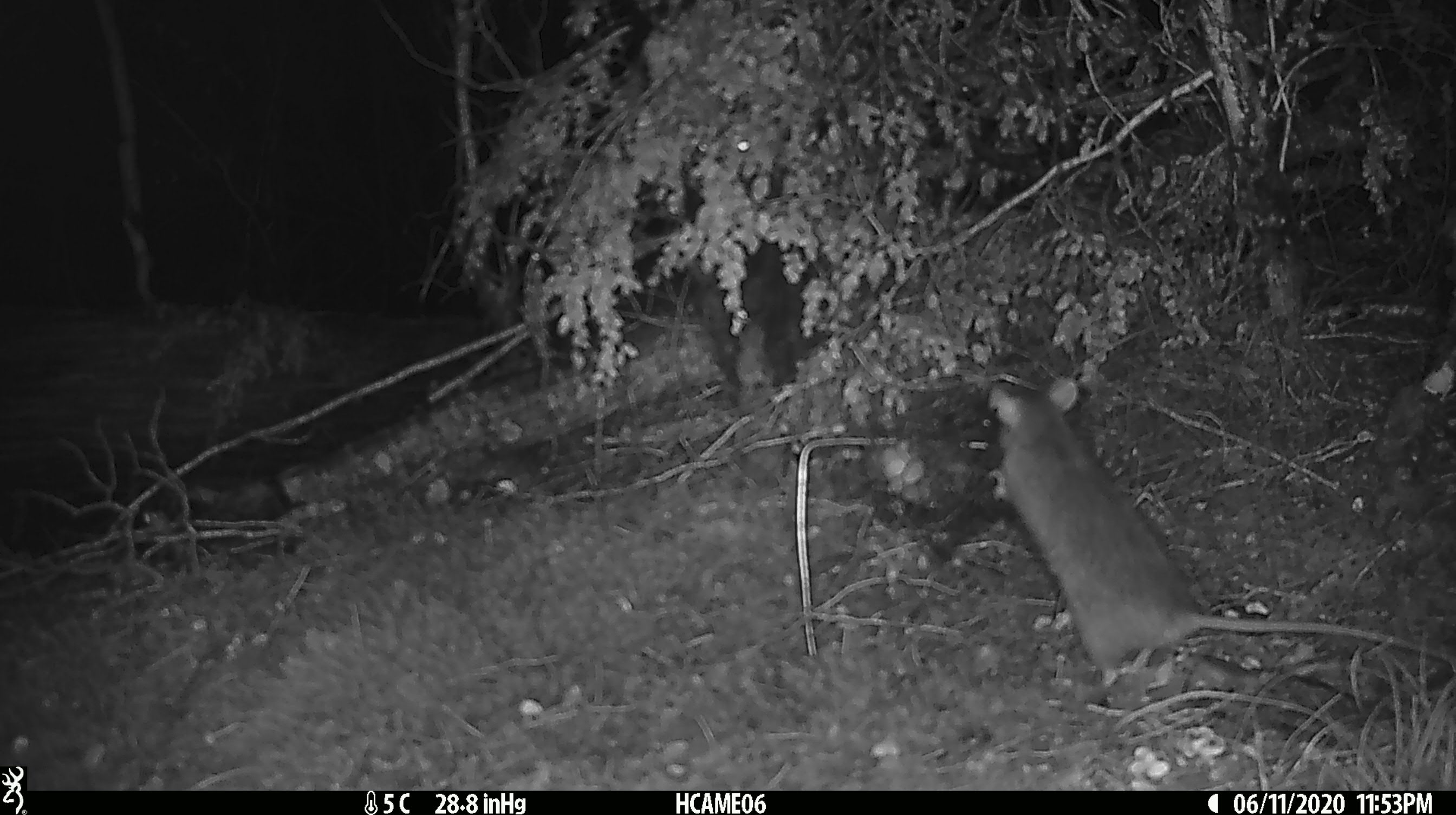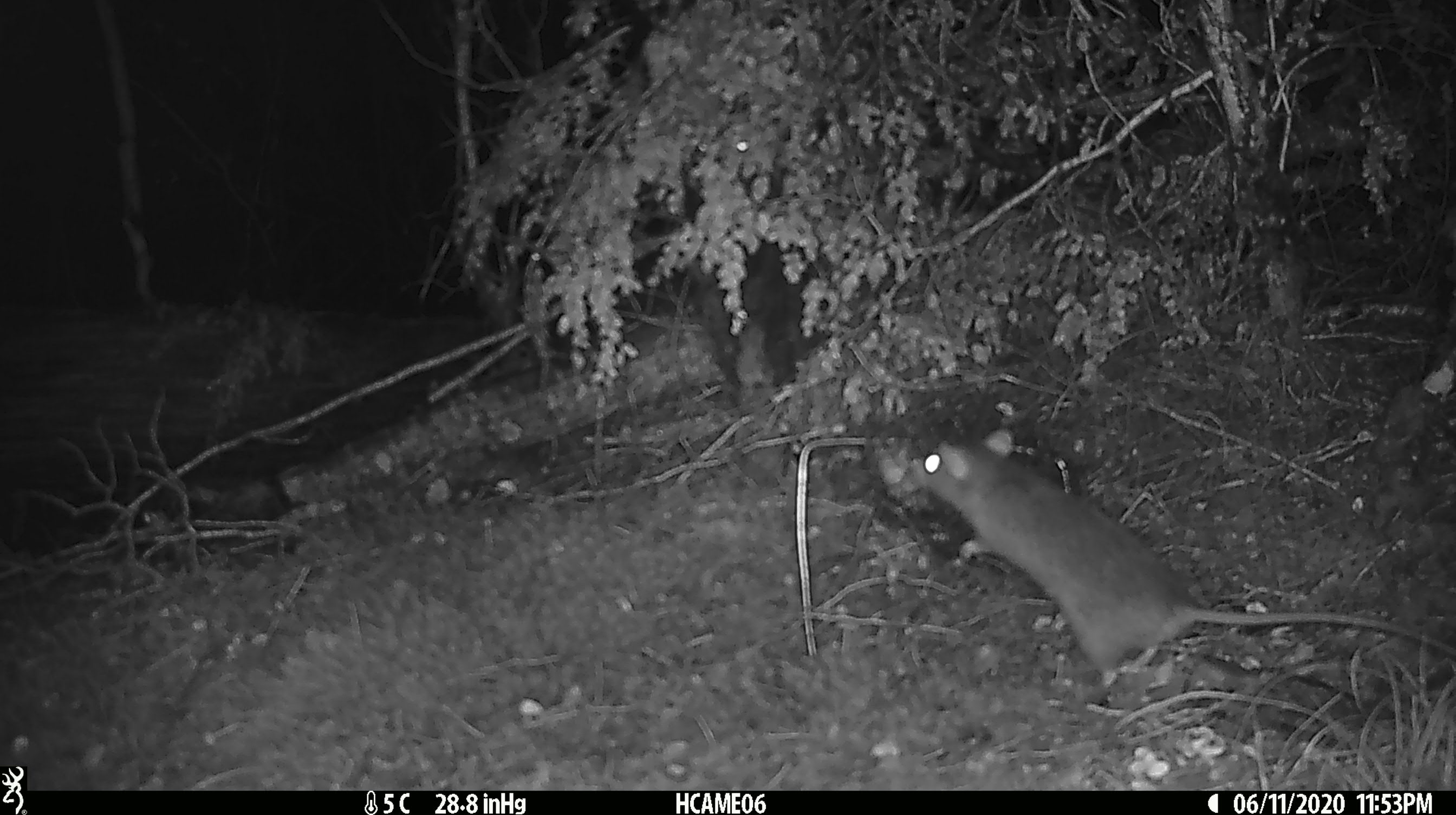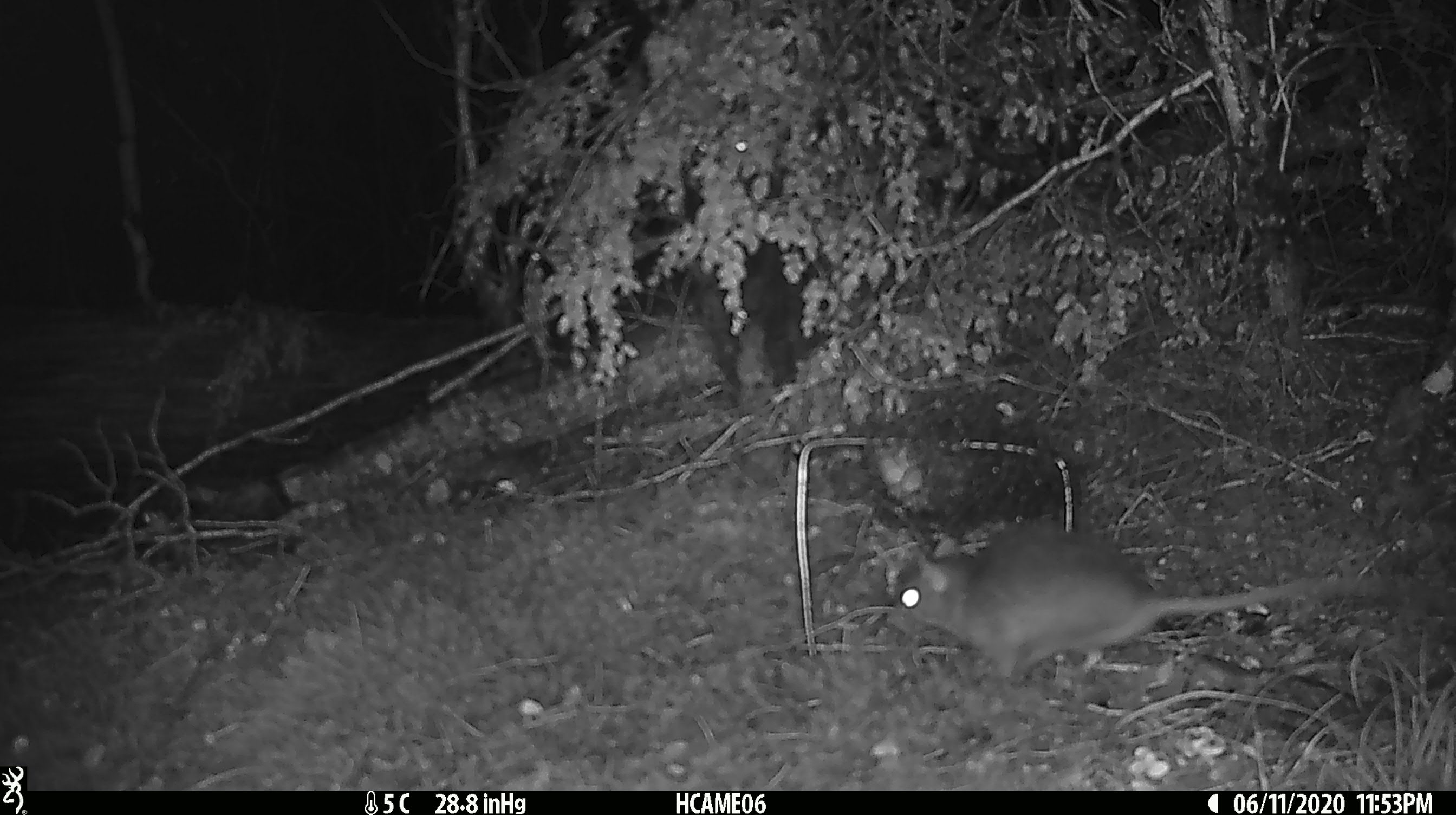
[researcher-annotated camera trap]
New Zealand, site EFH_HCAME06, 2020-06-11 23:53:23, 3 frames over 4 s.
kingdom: Animalia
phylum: Chordata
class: Mammalia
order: Rodentia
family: Muridae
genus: Rattus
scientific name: Rattus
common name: rat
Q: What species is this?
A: Rat (Rattus).